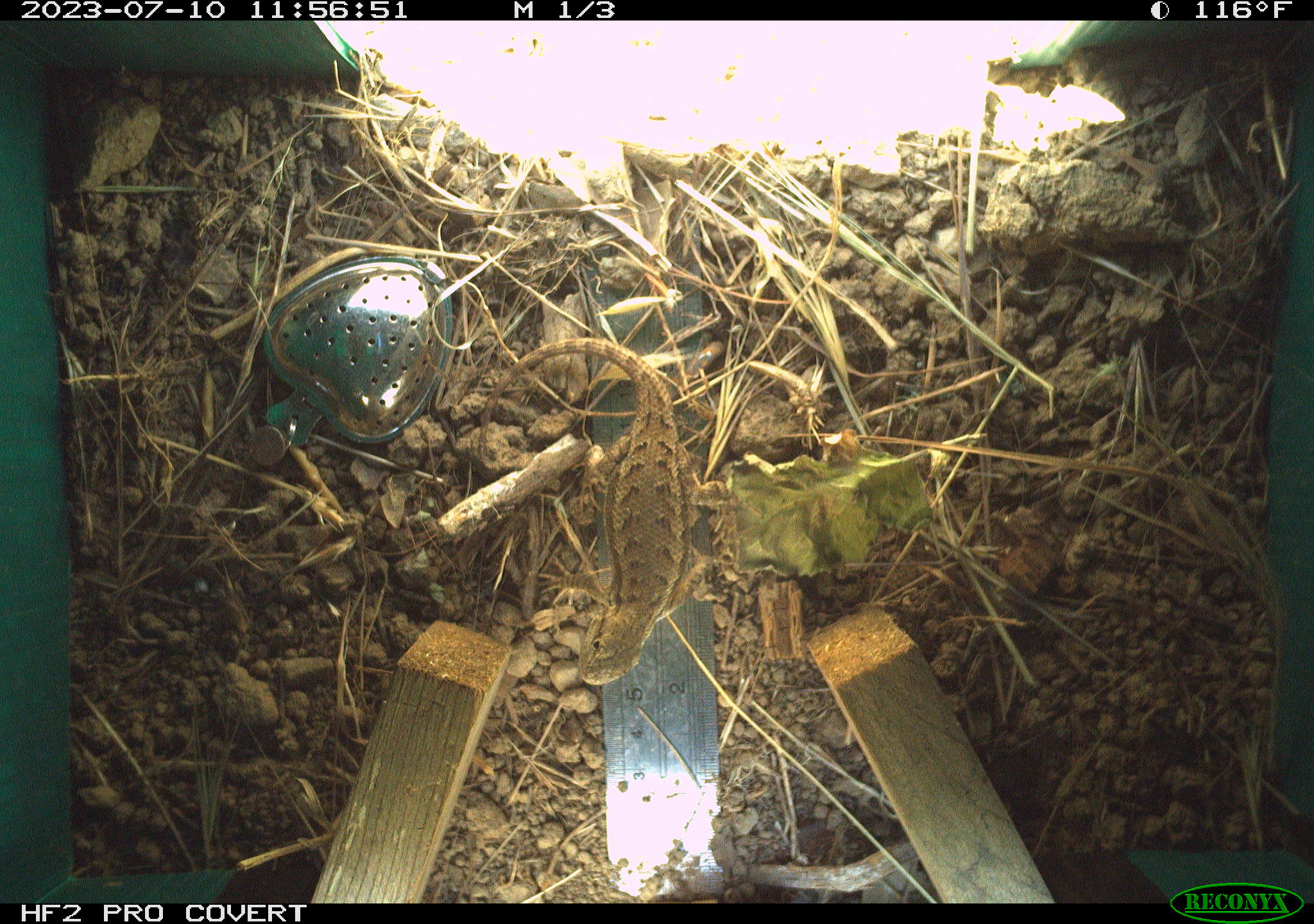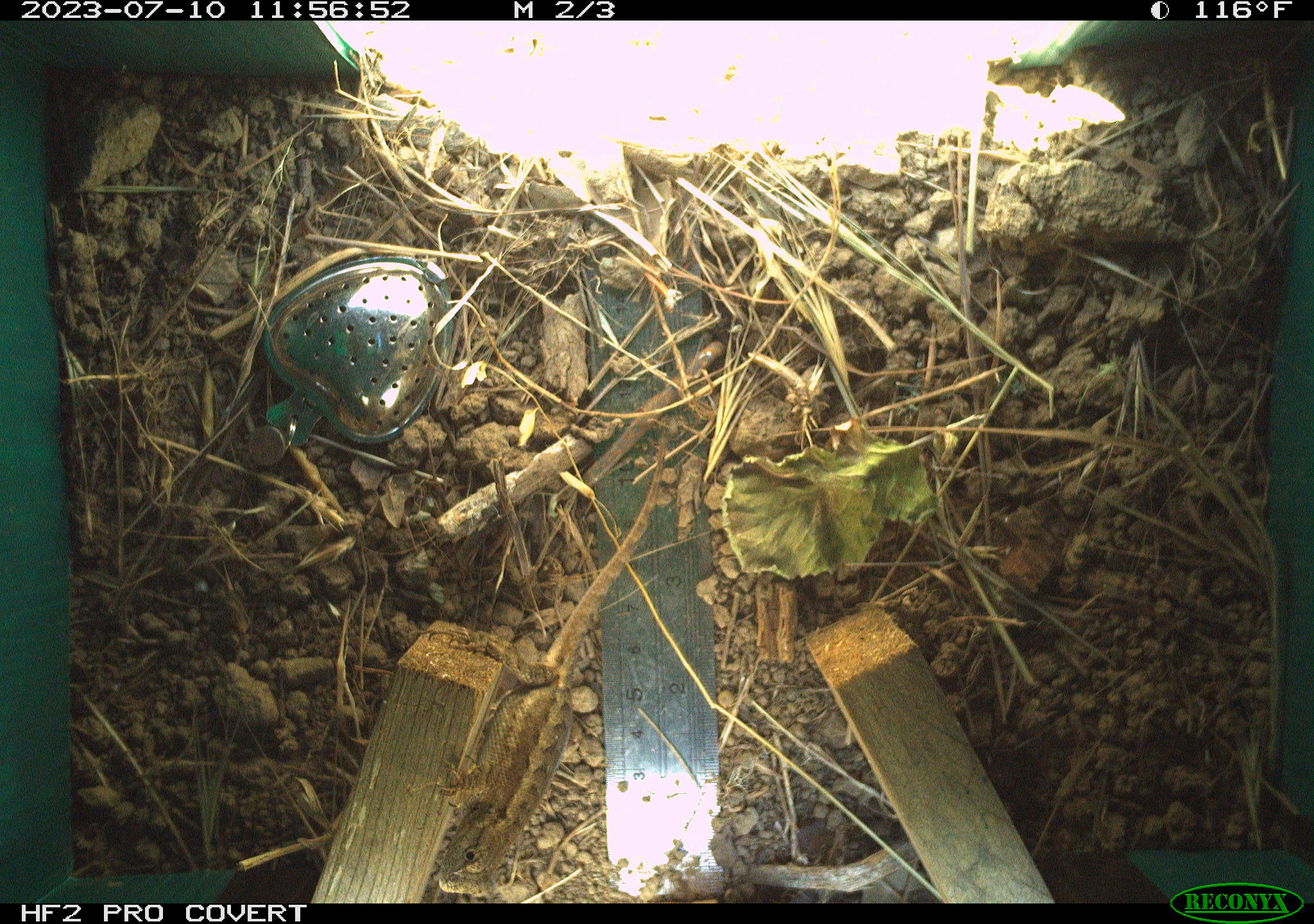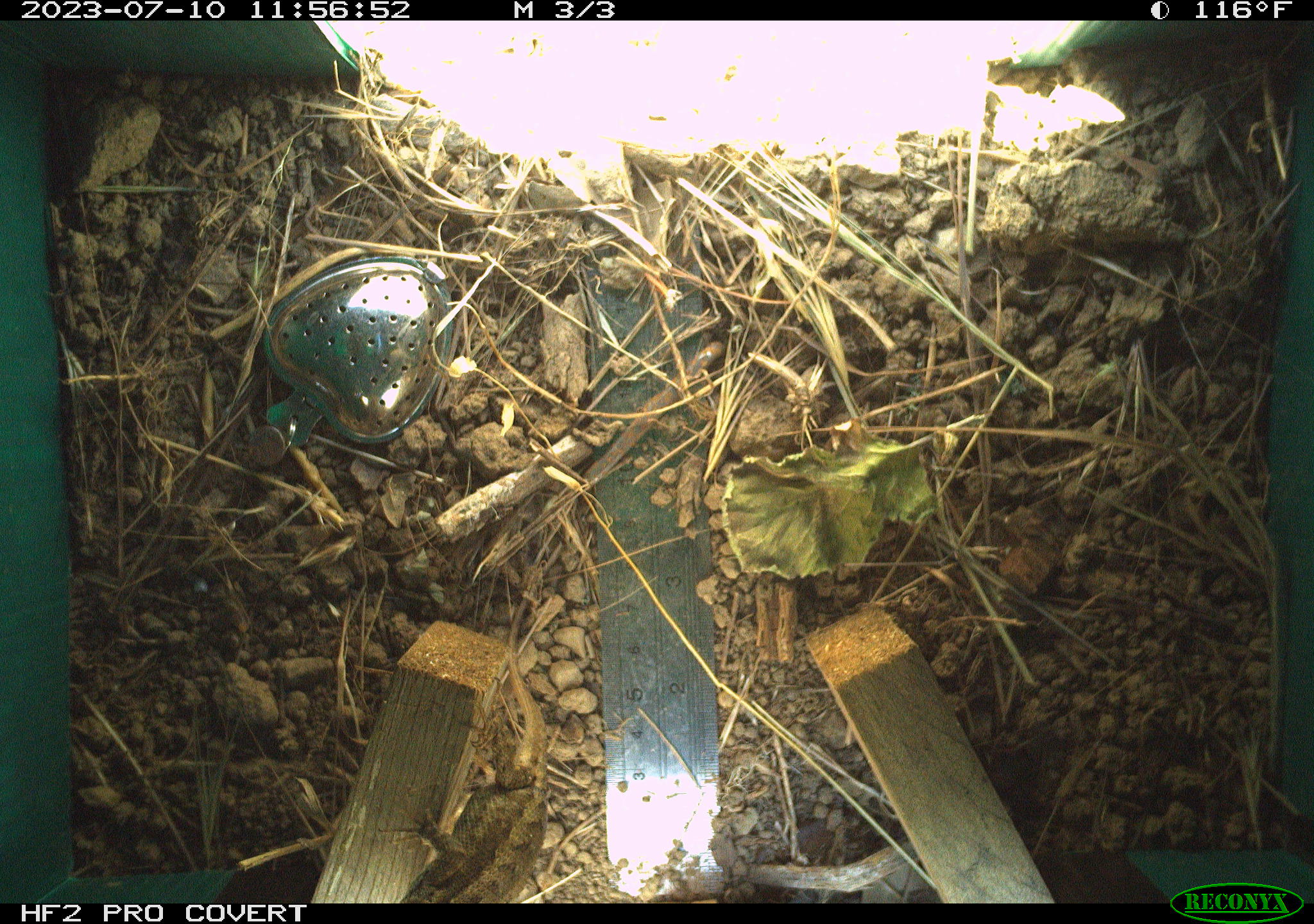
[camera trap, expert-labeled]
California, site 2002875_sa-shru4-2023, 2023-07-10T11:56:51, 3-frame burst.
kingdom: Animalia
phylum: Chordata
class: Reptilia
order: Squamata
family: Phrynosomatidae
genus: Sceloporus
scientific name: Sceloporus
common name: spiny lizards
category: sceloporus species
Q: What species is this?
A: Sceloporus species (spiny lizards) (Sceloporus).